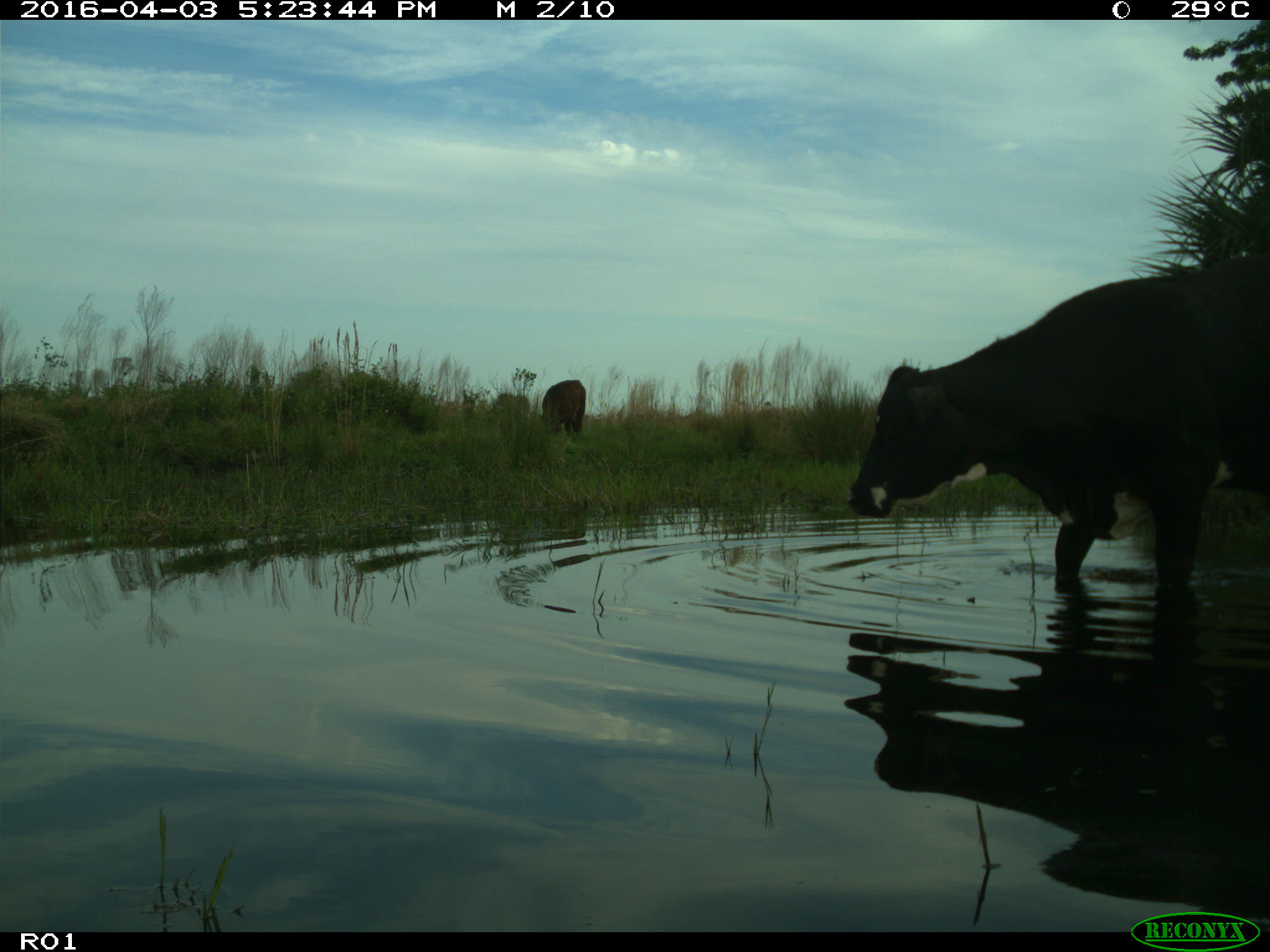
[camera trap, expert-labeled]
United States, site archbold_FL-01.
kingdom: Animalia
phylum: Chordata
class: Mammalia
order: Artiodactyla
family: Bovidae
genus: Bos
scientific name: Bos taurus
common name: domestic cow